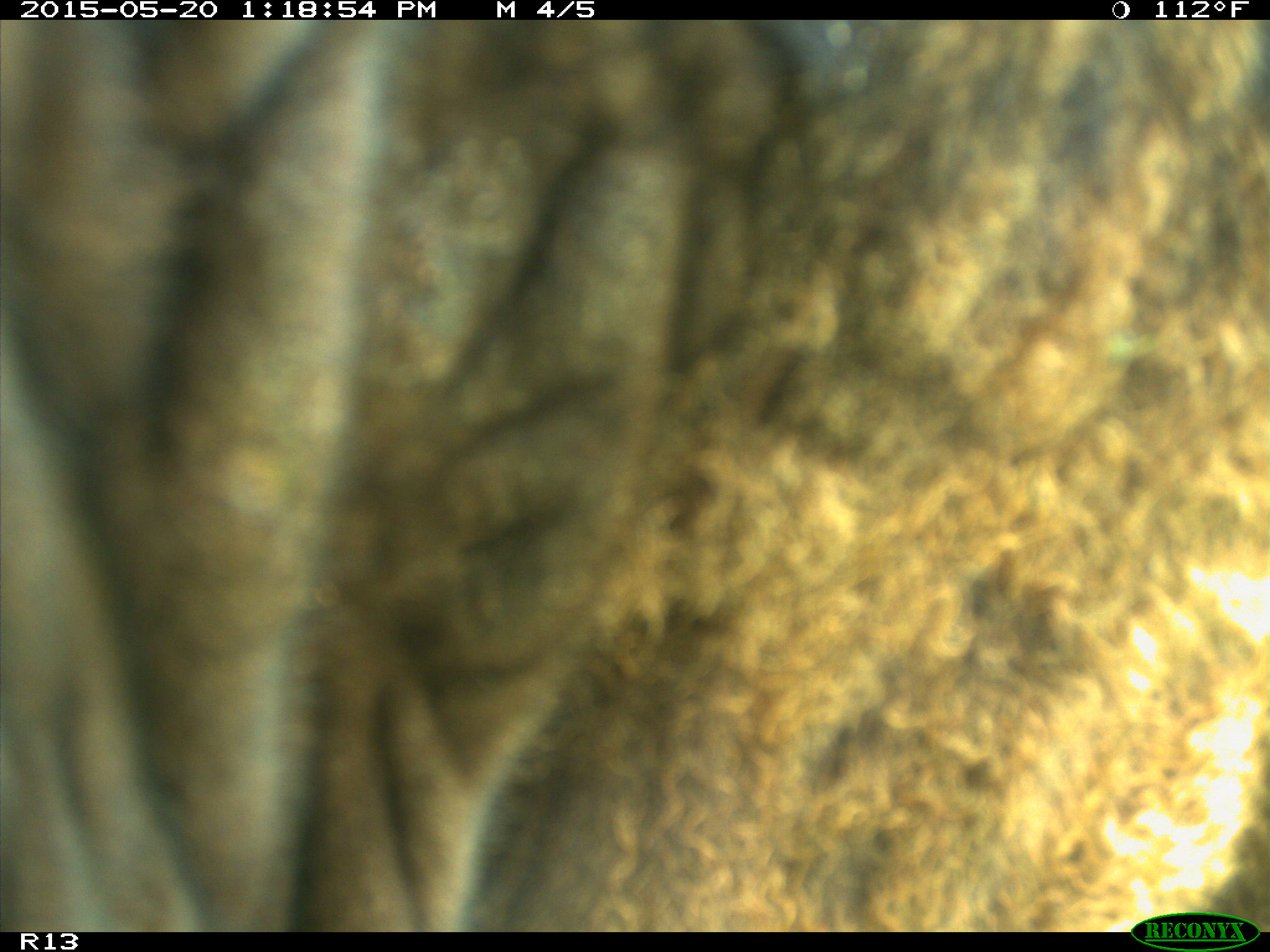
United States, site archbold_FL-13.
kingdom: Animalia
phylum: Chordata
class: Mammalia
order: Artiodactyla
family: Bovidae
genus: Bos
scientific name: Bos taurus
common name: domestic cow